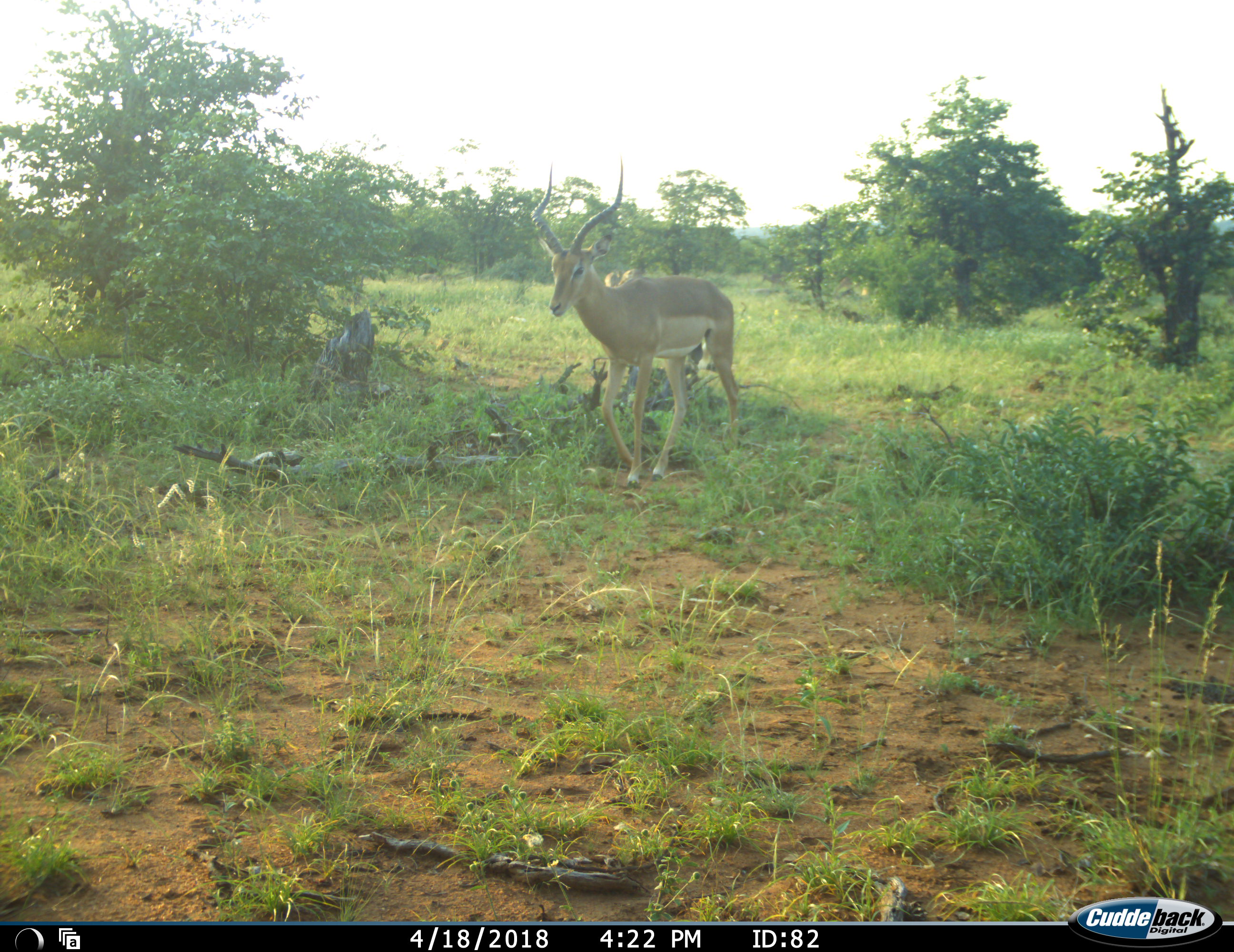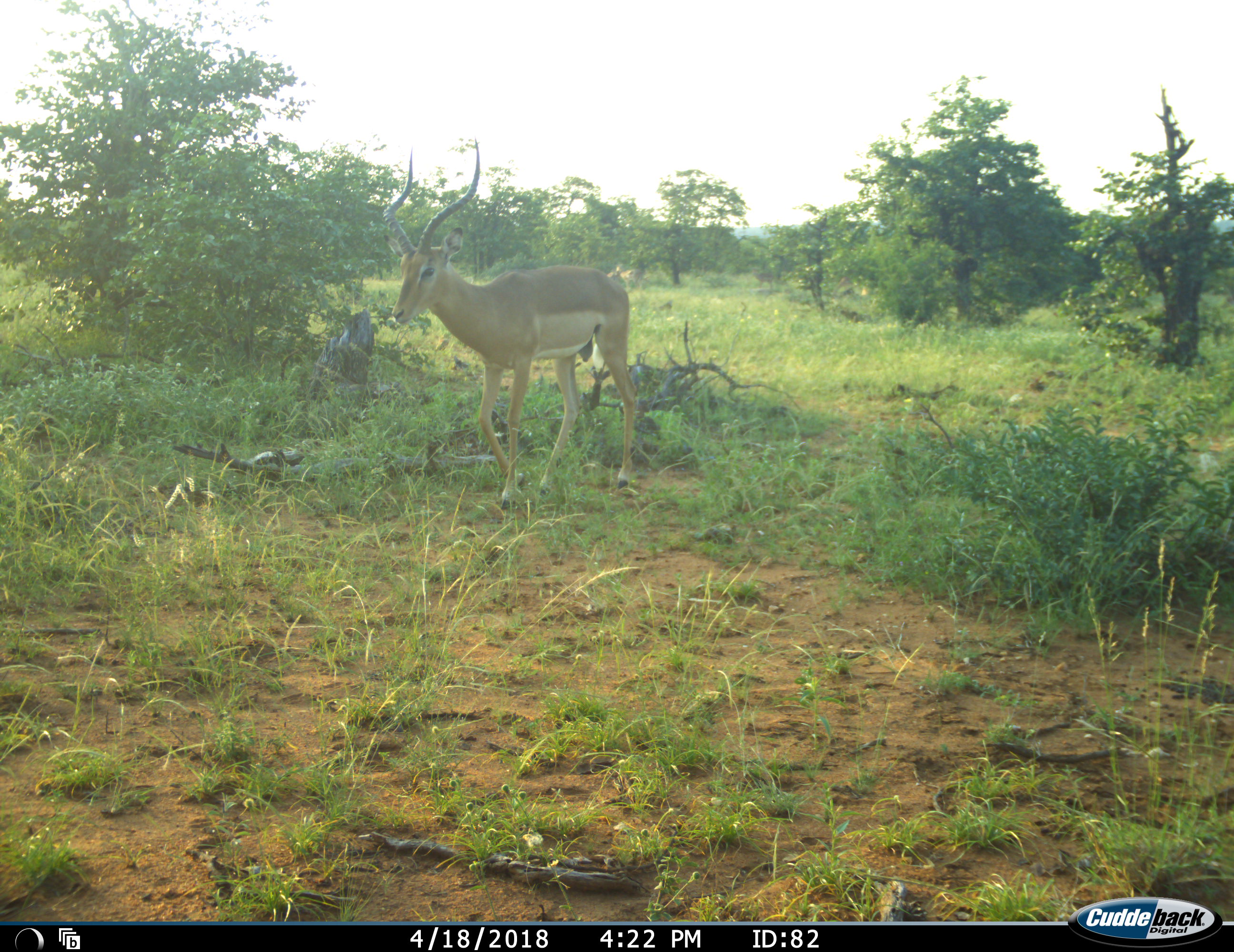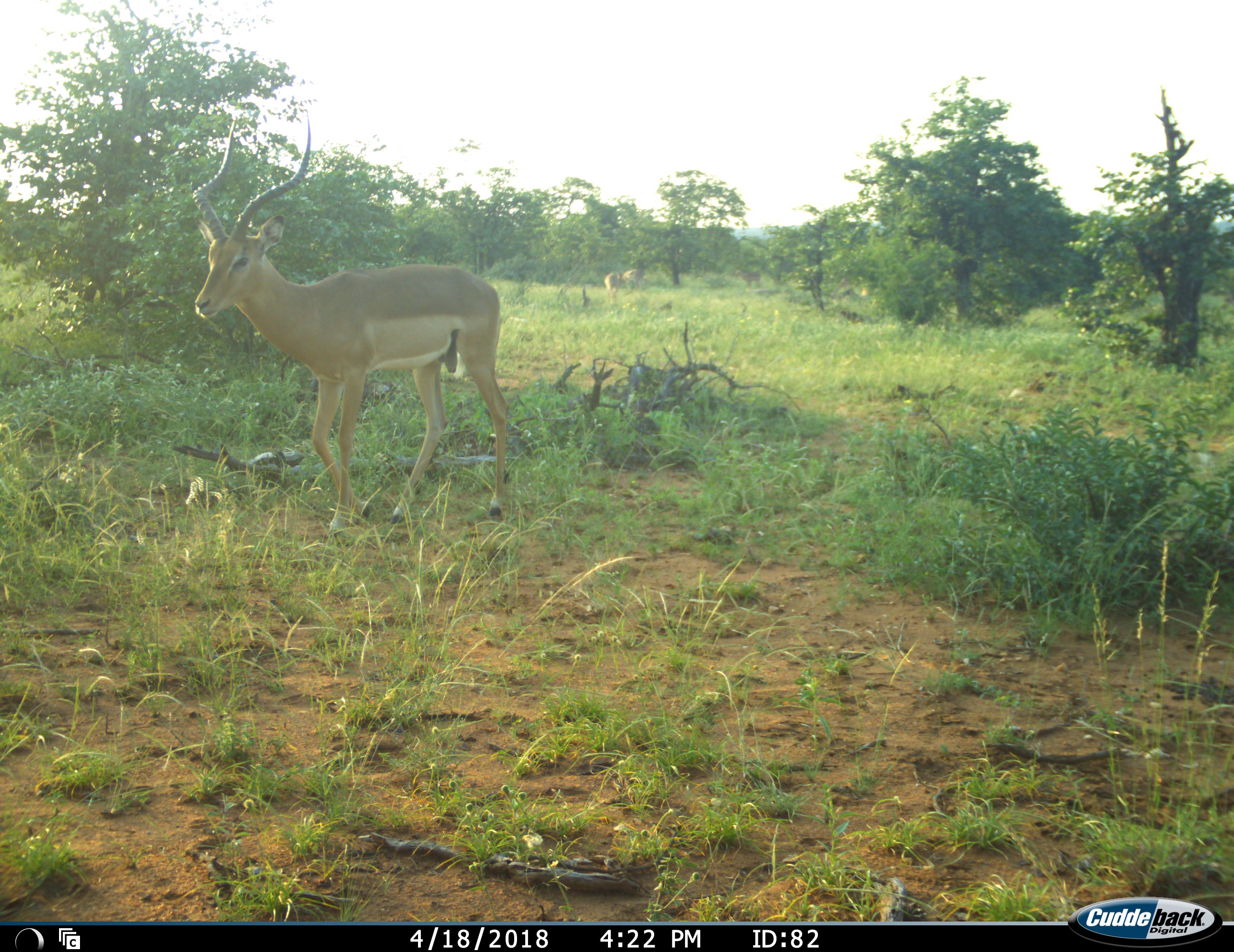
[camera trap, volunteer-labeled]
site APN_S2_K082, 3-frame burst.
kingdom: Animalia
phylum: Chordata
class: Mammalia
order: Artiodactyla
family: Bovidae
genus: Aepyceros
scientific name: Aepyceros melampus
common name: impala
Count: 3.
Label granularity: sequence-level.